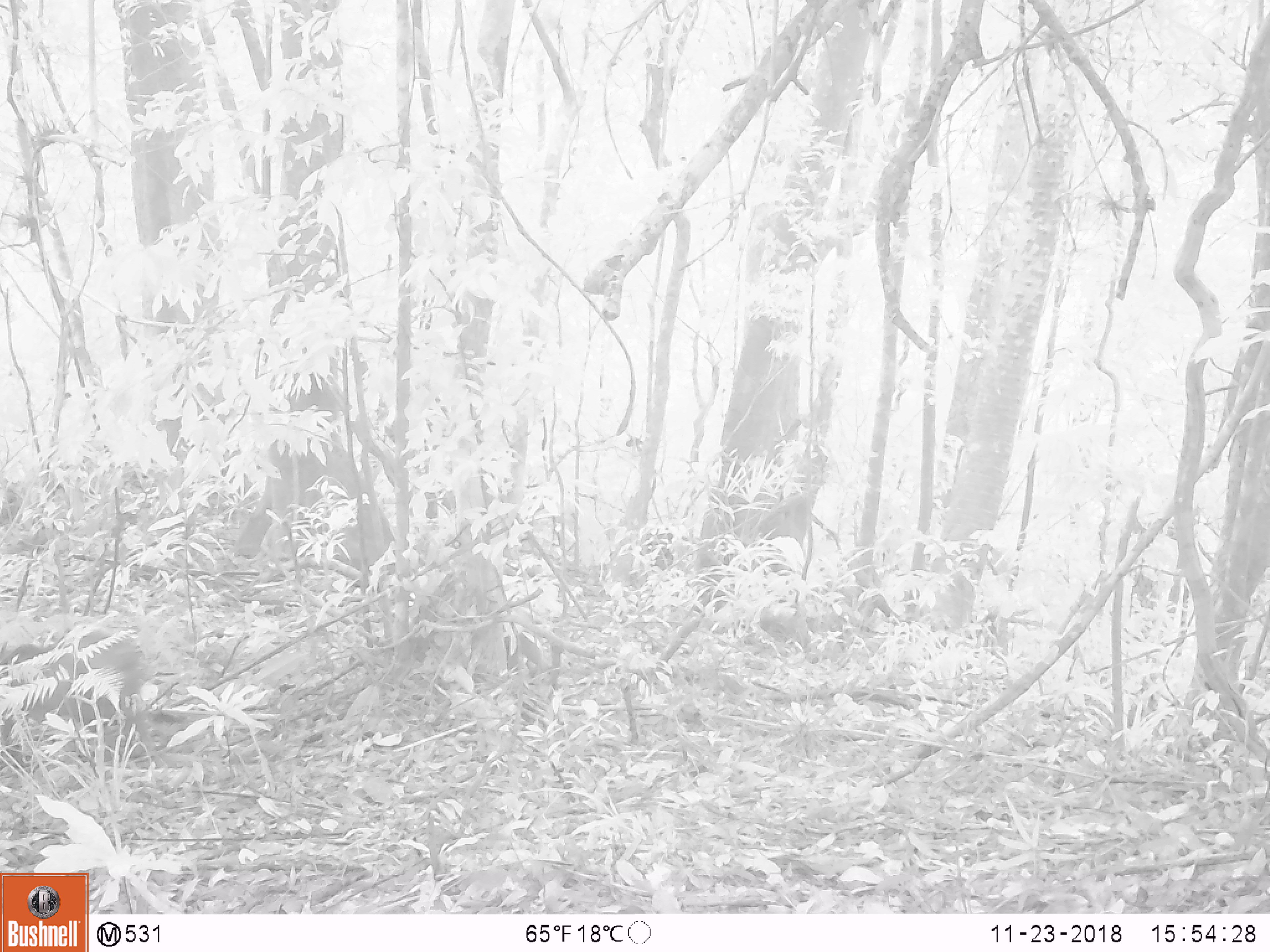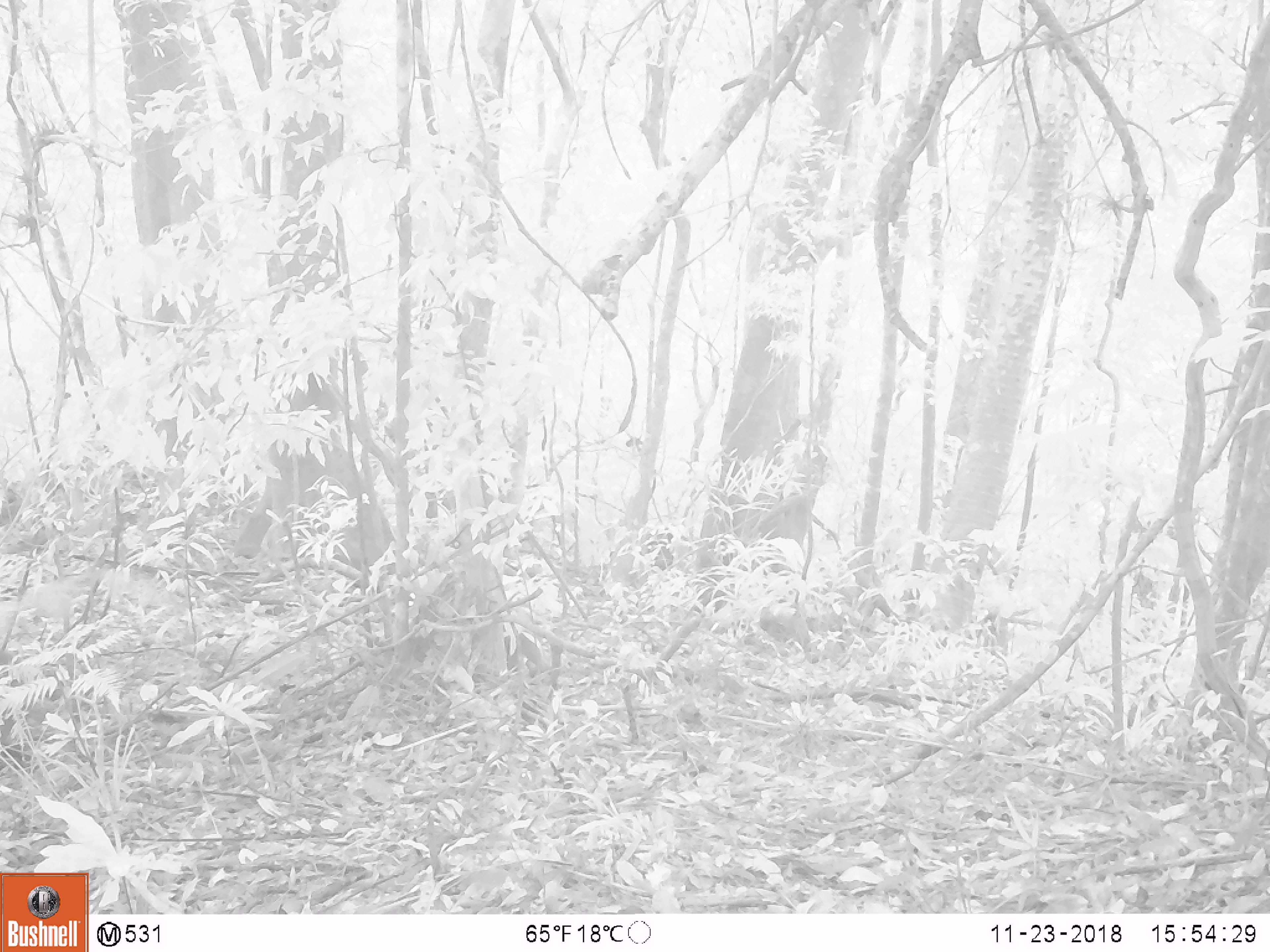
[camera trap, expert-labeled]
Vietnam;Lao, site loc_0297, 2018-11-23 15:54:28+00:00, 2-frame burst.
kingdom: Animalia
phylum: Chordata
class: Mammalia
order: Primates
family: Cercopithecidae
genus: Macaca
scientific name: Macaca arctoides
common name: stump-tailed macaque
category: stump tailed macaque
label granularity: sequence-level